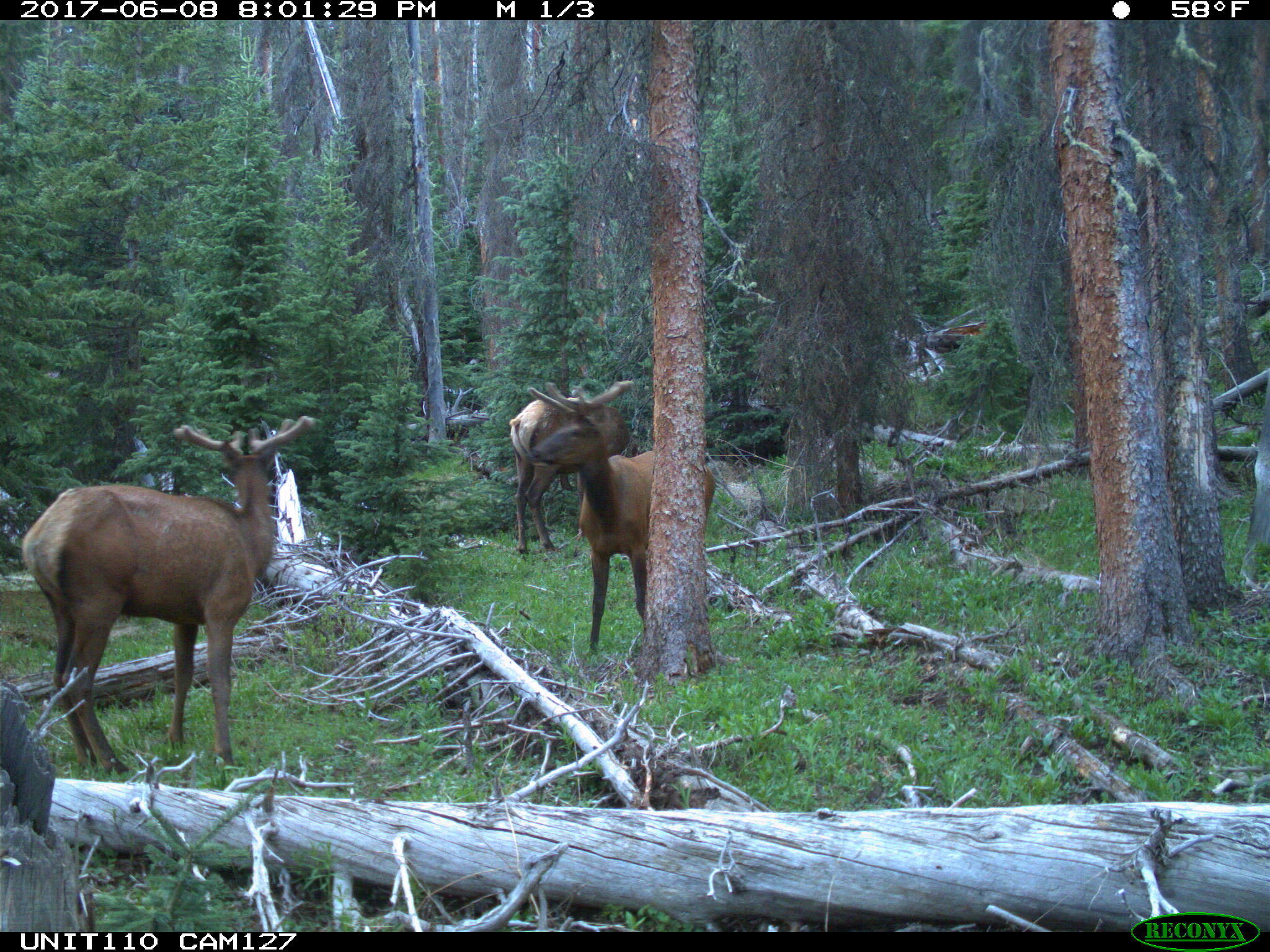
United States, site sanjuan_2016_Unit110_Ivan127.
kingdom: Animalia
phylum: Chordata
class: Mammalia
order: Artiodactyla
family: Cervidae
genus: Cervus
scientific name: Cervus elaphus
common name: red deer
Cervus elaphus (red deer).